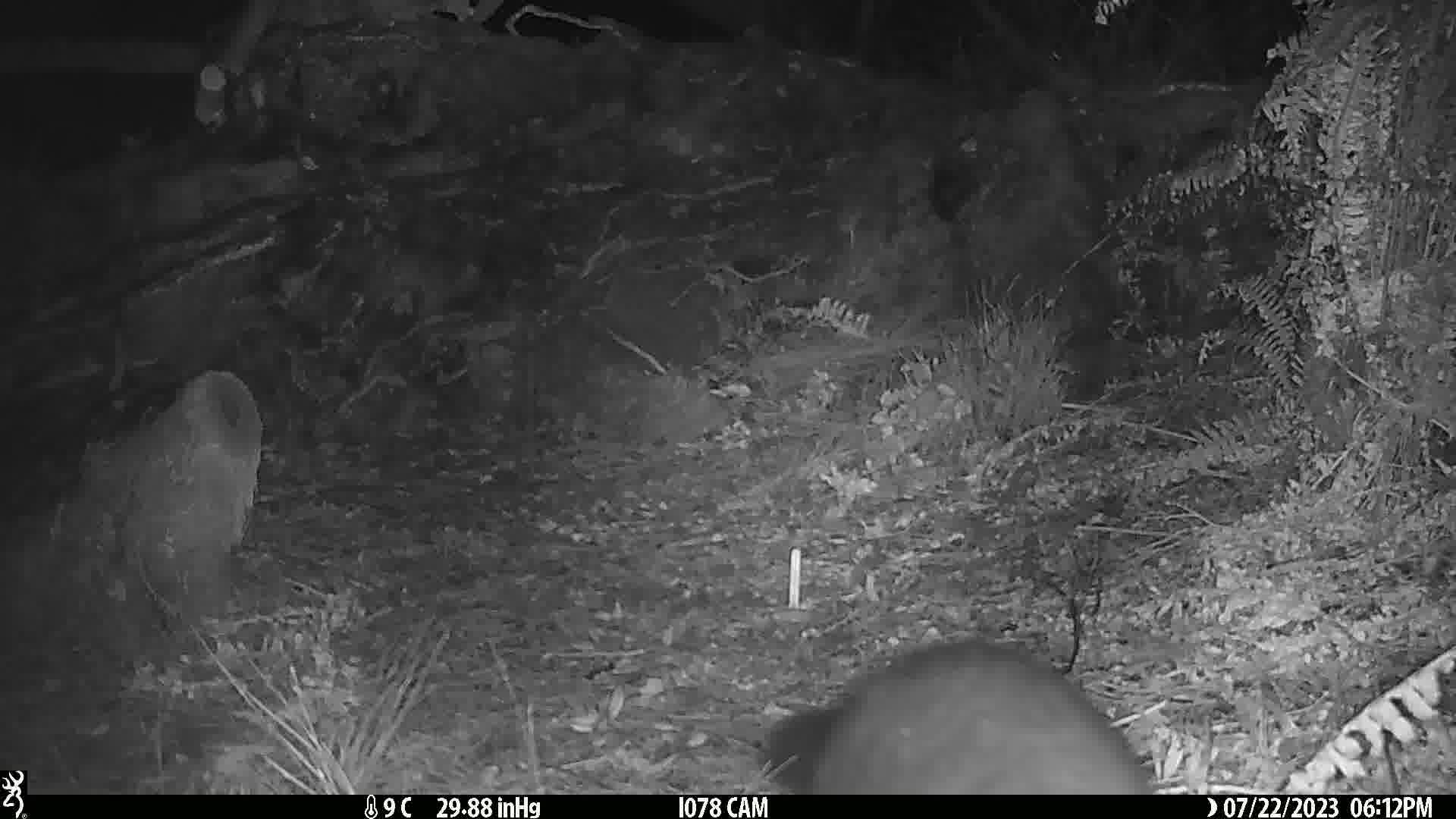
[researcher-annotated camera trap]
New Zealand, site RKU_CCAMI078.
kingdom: Animalia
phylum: Chordata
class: Mammalia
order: Diprotodontia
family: Phalangeridae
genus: Trichosurus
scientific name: Trichosurus vulpecula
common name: common brushtail possum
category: possum